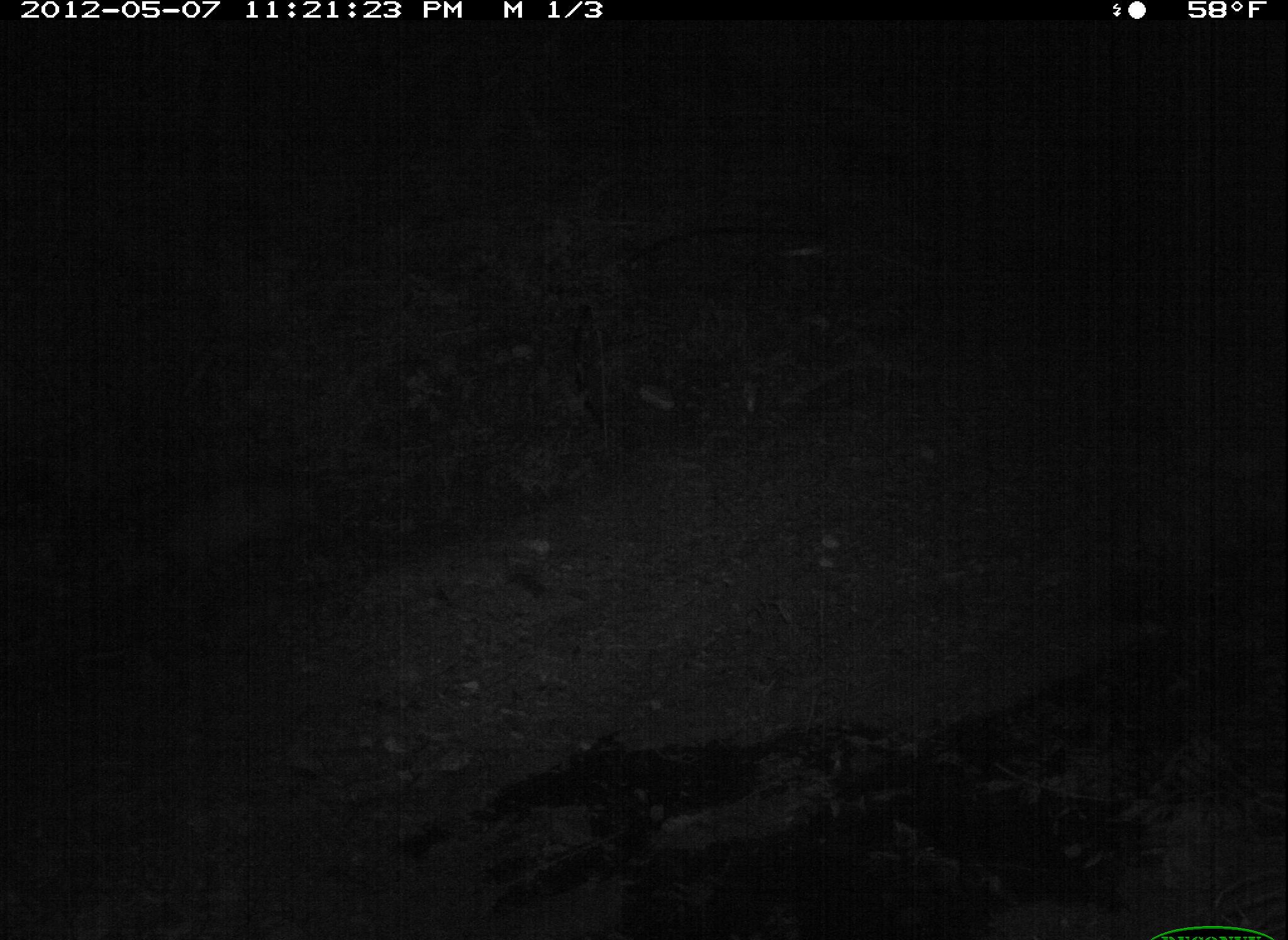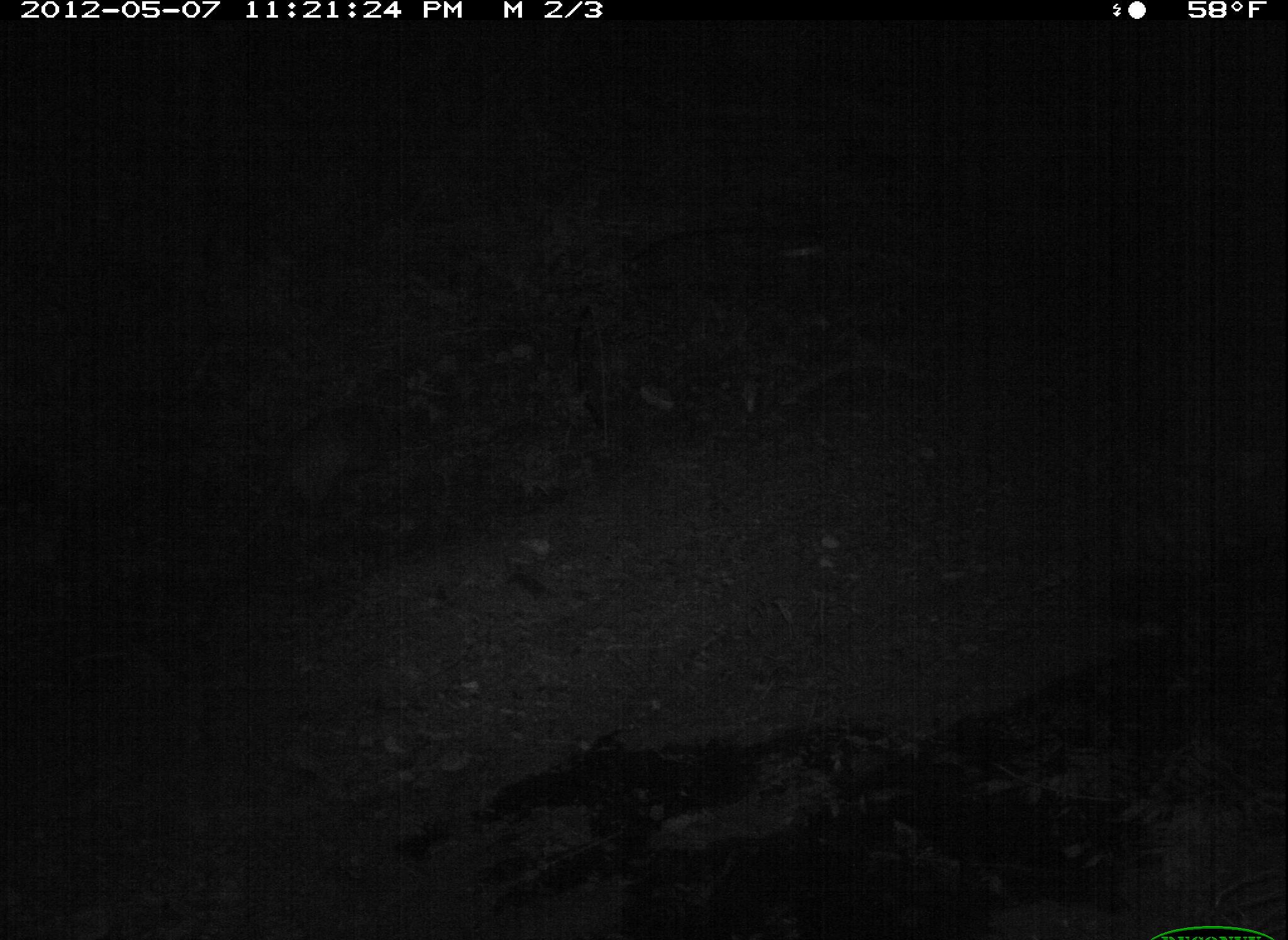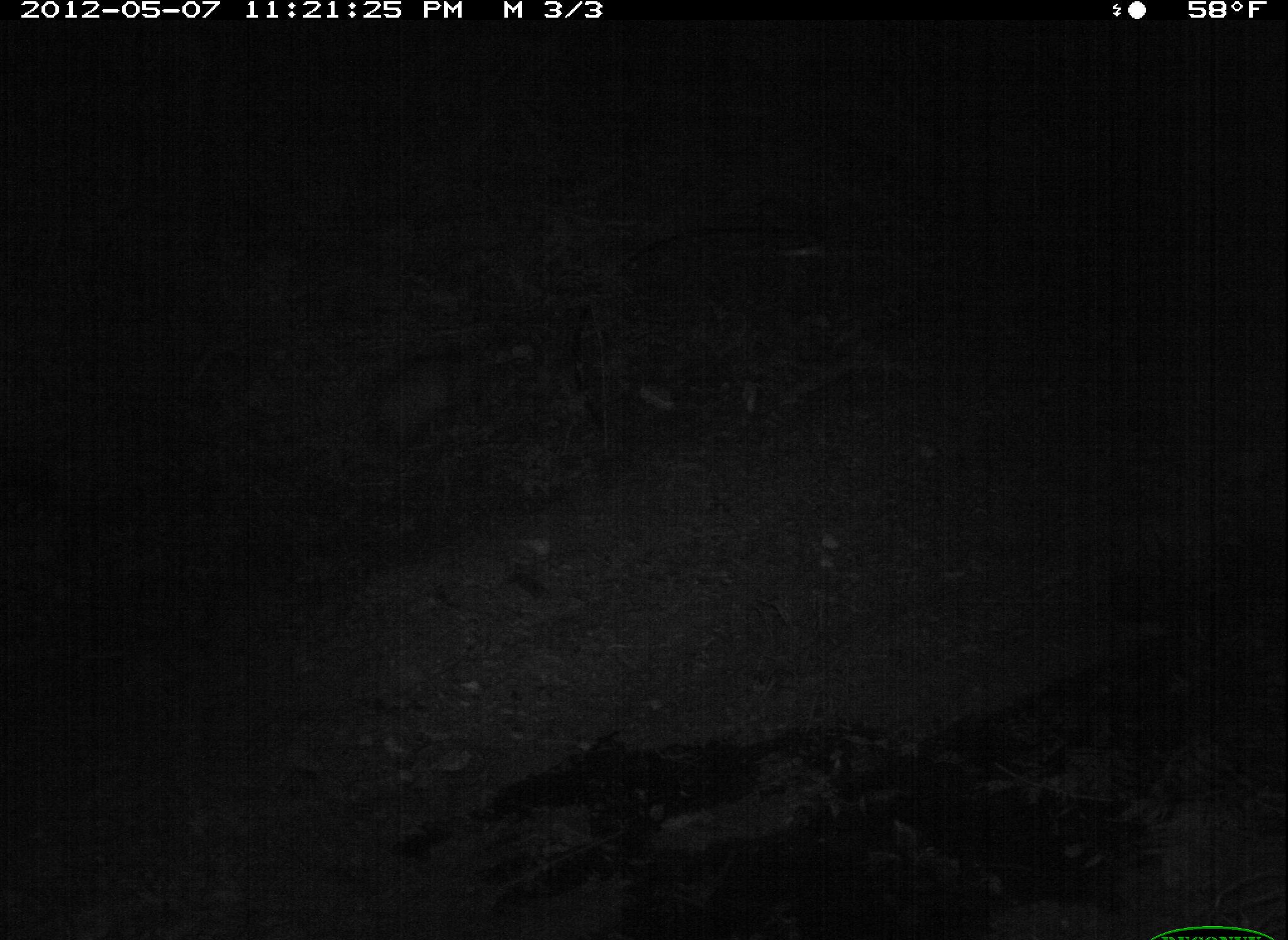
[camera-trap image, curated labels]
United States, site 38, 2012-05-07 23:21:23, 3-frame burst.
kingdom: Animalia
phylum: Chordata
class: Mammalia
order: Didelphimorphia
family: Didelphidae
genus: Didelphis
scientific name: Didelphis virginiana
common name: virginia opossum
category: opossum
Opossum (virginia opossum) (Didelphis virginiana).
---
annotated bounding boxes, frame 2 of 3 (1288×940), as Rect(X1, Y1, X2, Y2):
opossum: Rect(211, 382, 428, 536)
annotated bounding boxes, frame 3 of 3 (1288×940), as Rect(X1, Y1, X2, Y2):
opossum: Rect(319, 329, 531, 477)